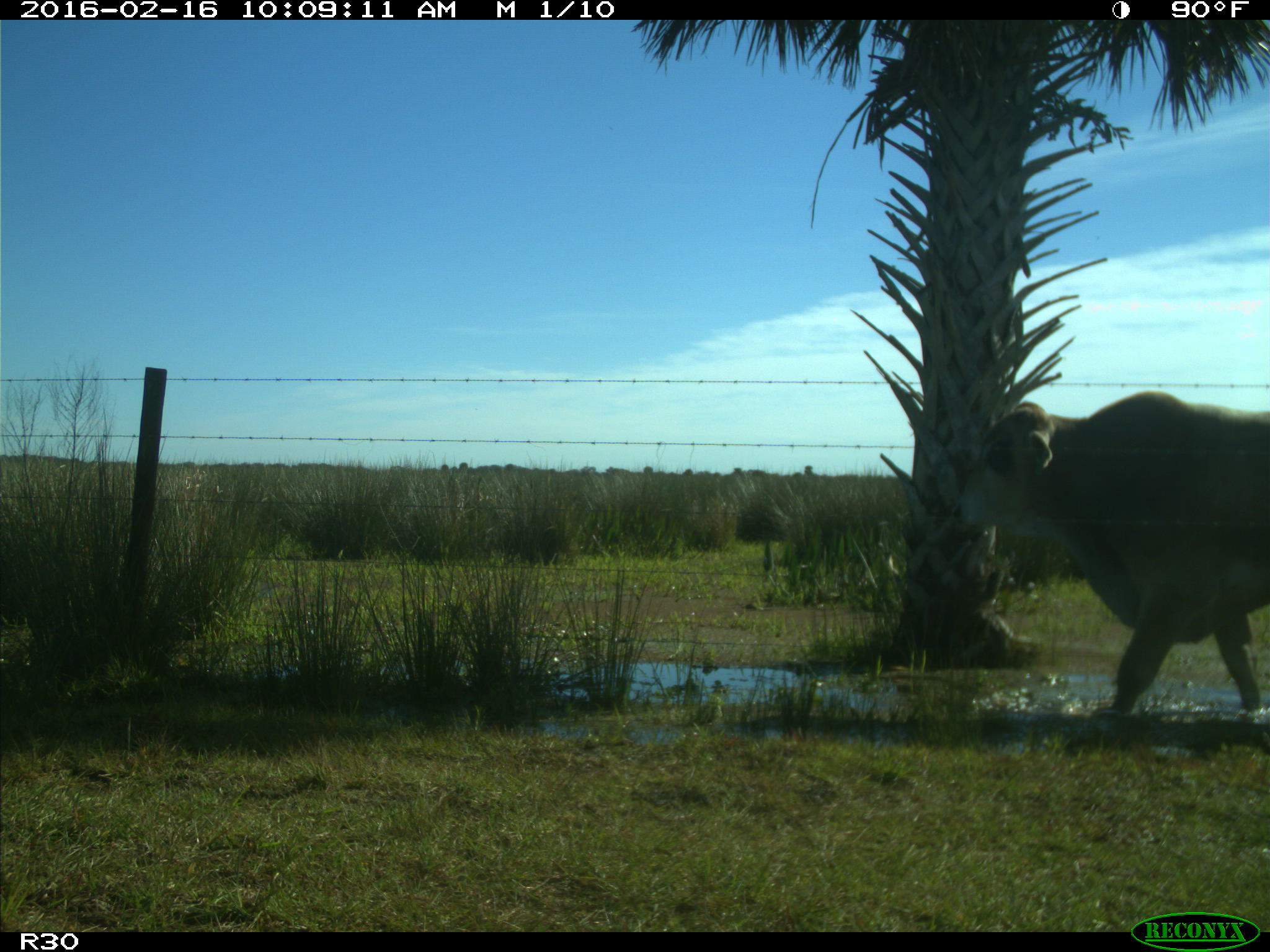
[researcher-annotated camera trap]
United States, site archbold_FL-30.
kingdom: Animalia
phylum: Chordata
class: Mammalia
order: Artiodactyla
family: Bovidae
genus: Bos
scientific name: Bos taurus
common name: domestic cow